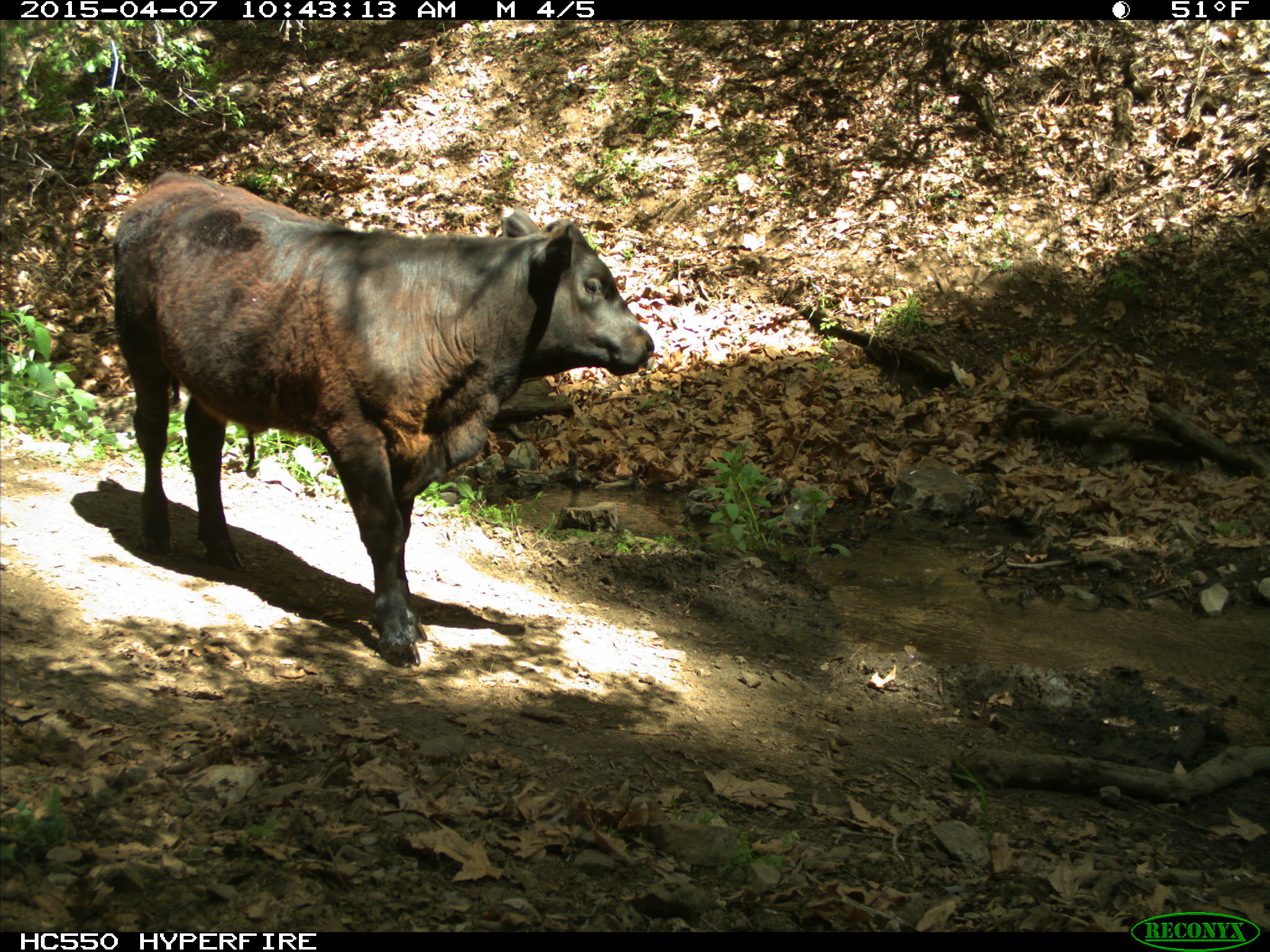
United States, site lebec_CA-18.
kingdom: Animalia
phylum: Chordata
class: Mammalia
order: Artiodactyla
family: Bovidae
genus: Bos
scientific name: Bos taurus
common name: domestic cow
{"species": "Bos taurus (domestic cow)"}